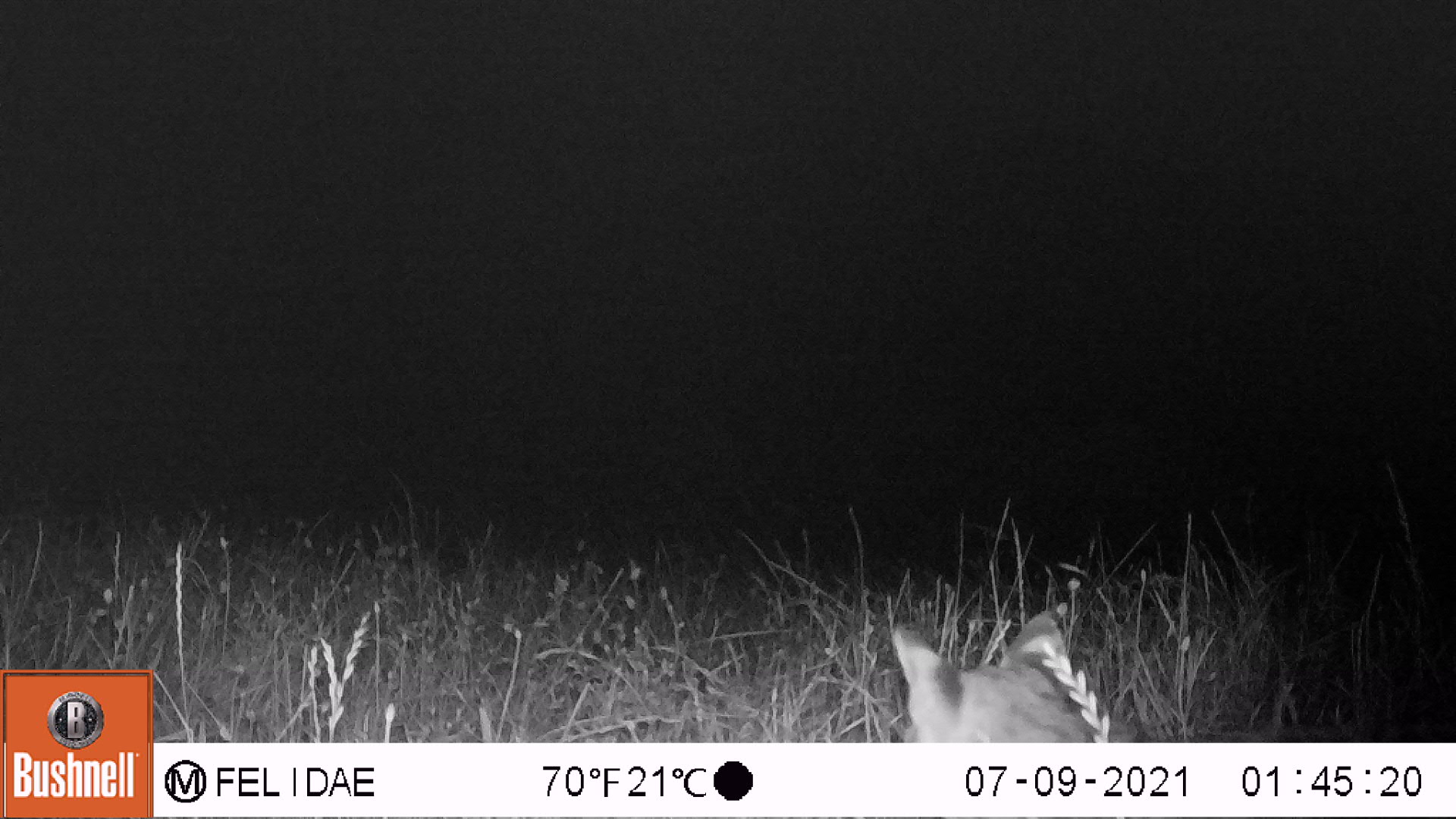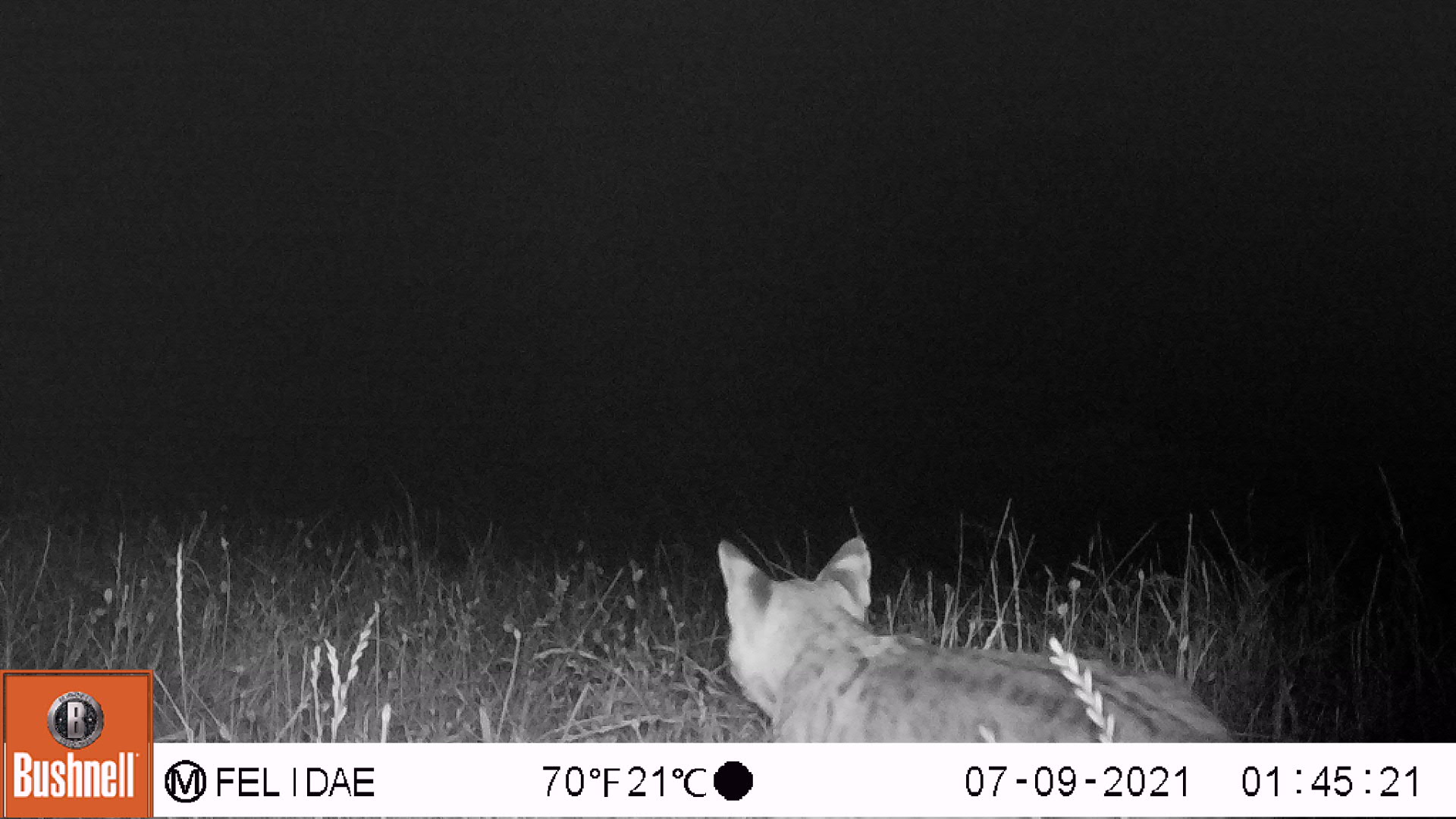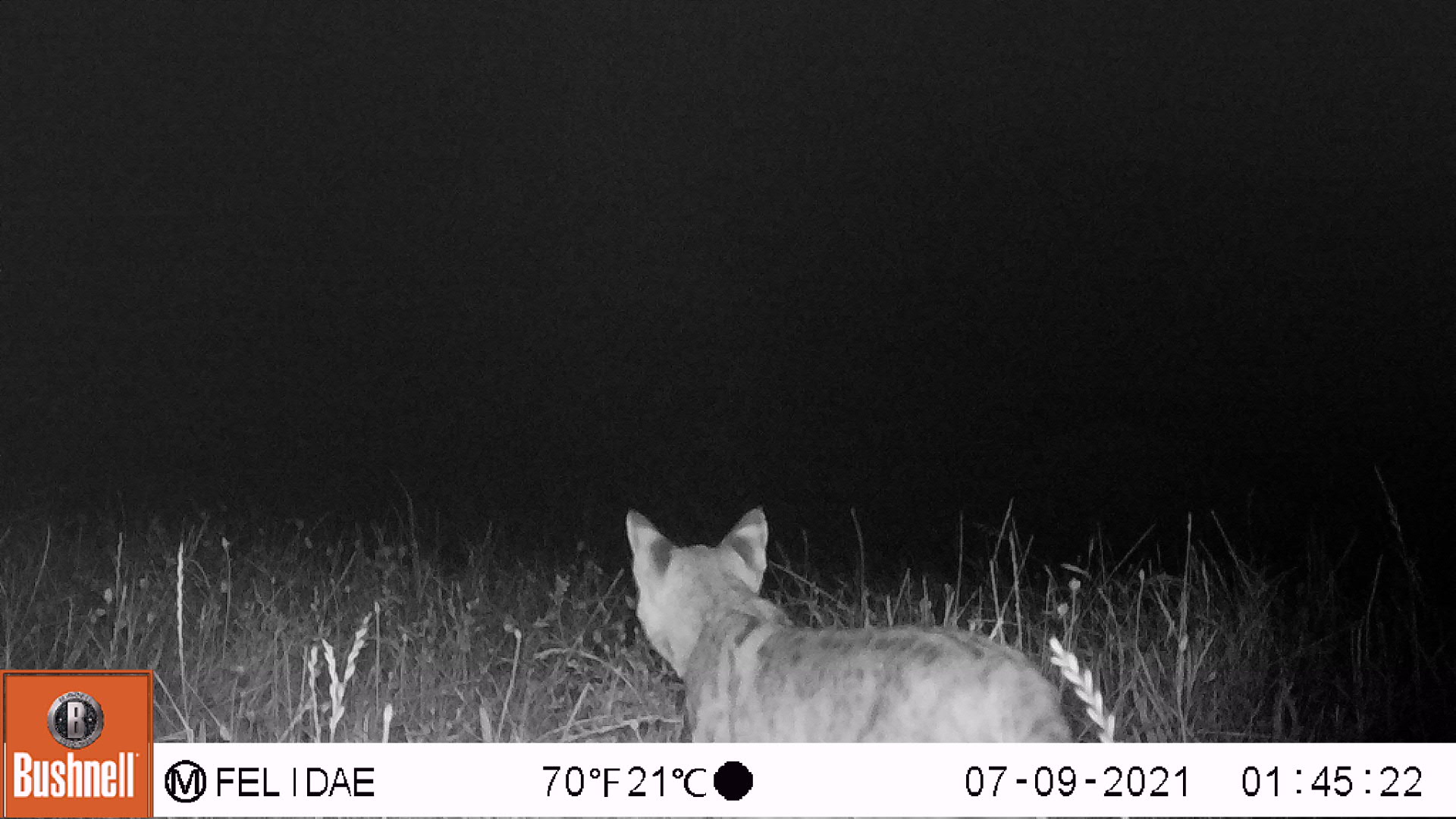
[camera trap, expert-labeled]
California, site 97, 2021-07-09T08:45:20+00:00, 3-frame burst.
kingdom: Animalia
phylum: Chordata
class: Mammalia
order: Carnivora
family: Felidae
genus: Lynx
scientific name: Lynx rufus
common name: bobcat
Bobcat (Lynx rufus).